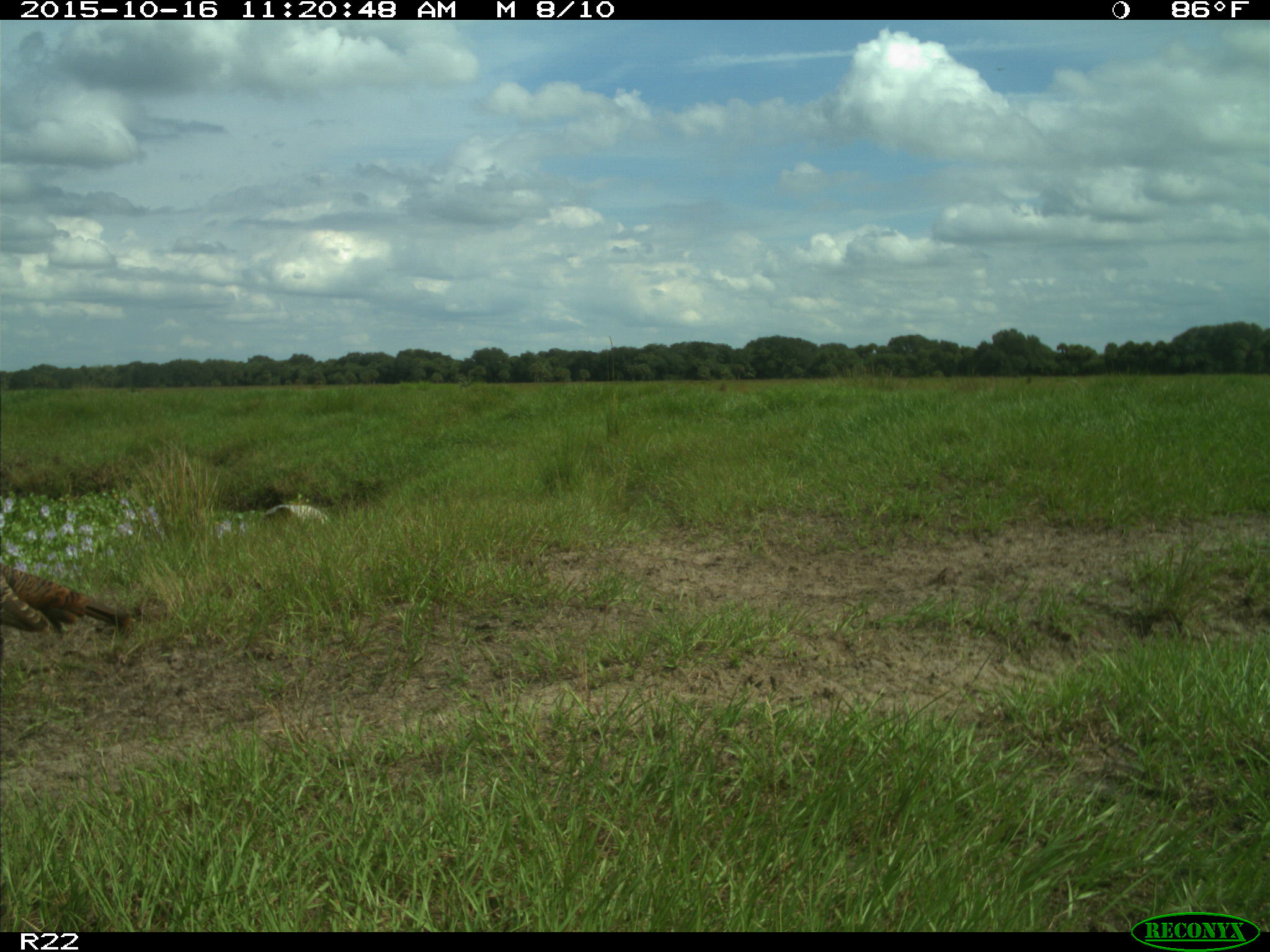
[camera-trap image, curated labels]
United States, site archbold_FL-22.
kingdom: Animalia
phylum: Chordata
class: Aves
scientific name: Aves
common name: birds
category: unidentified bird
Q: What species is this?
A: Unidentified bird (birds) (Aves).